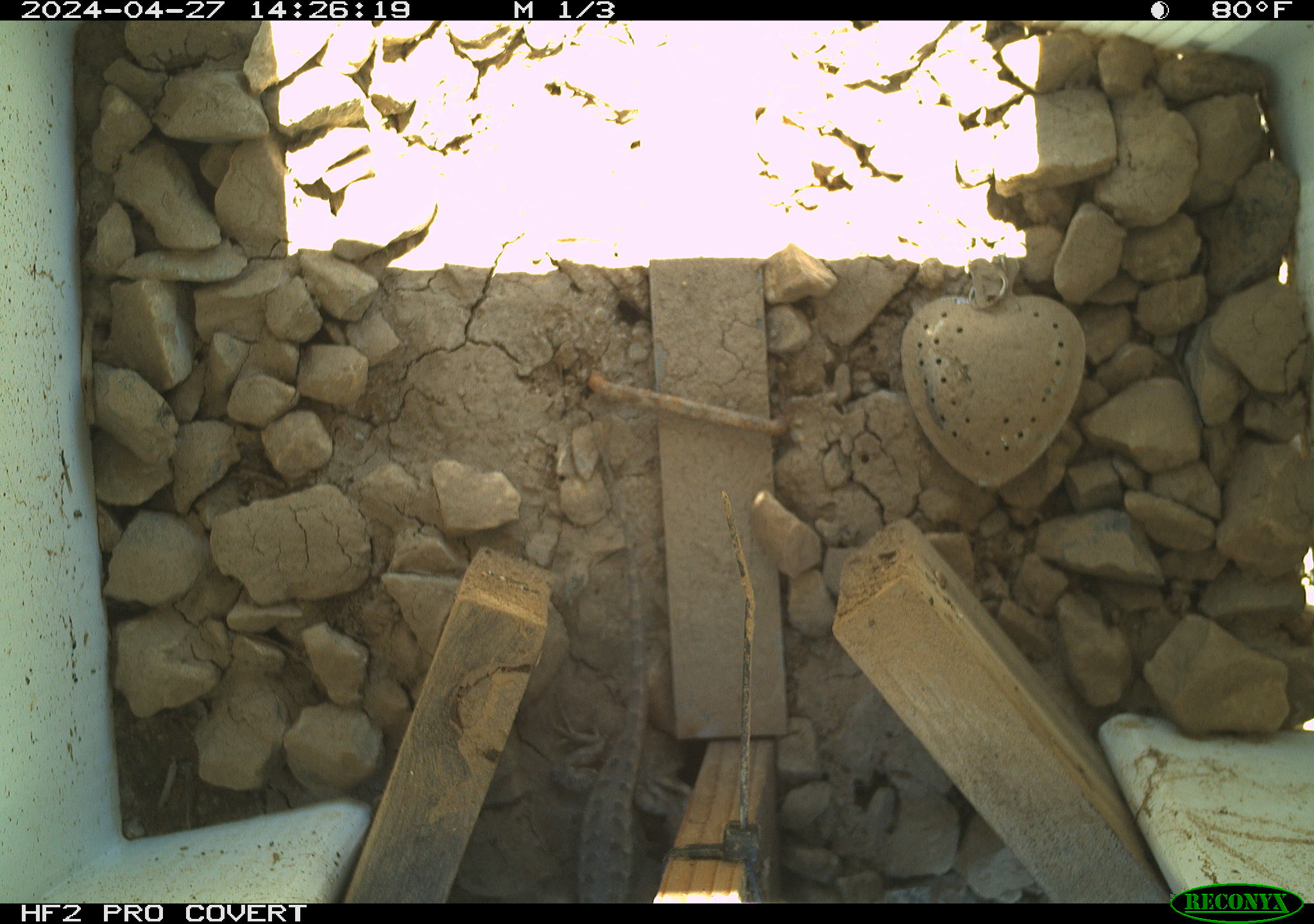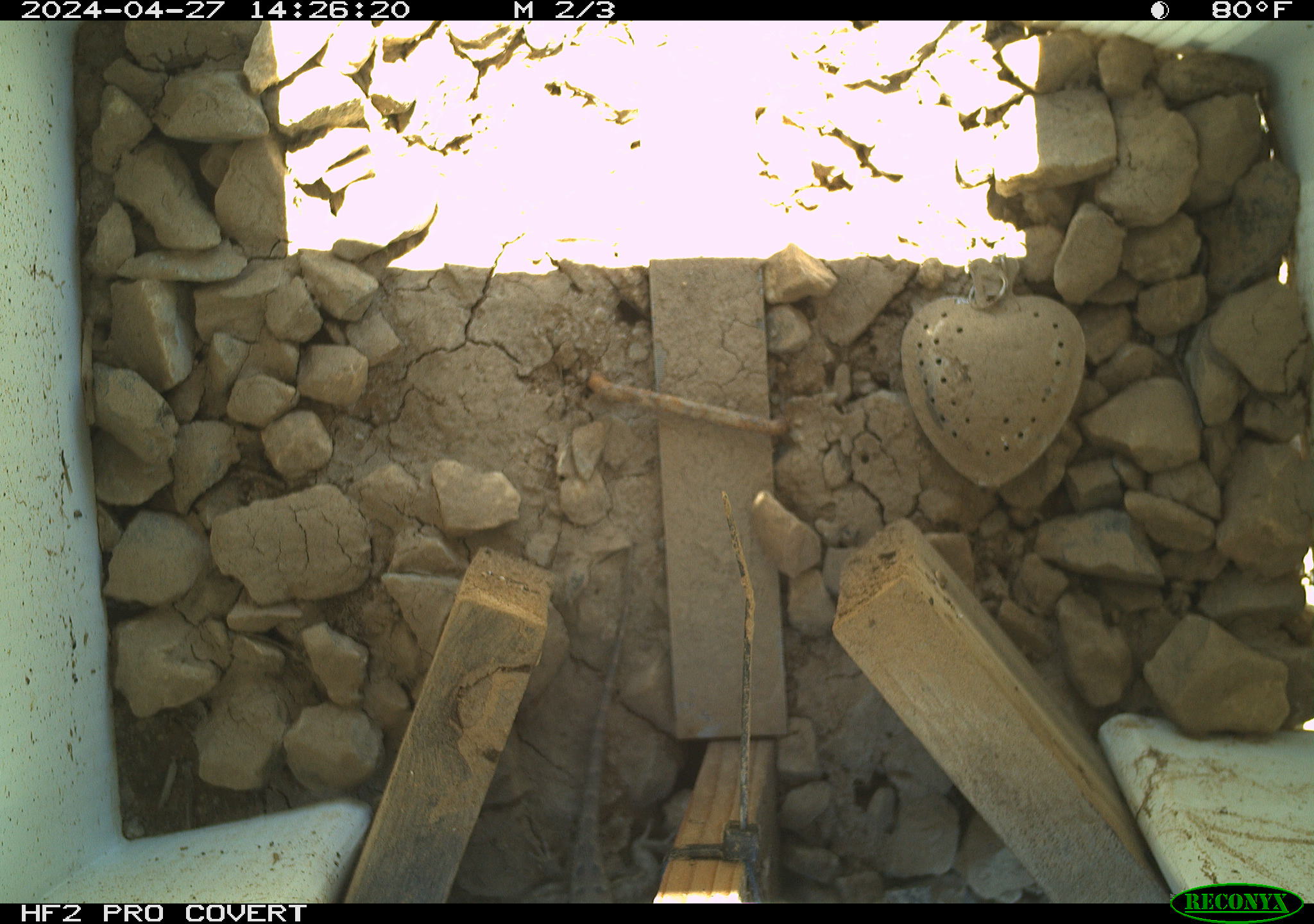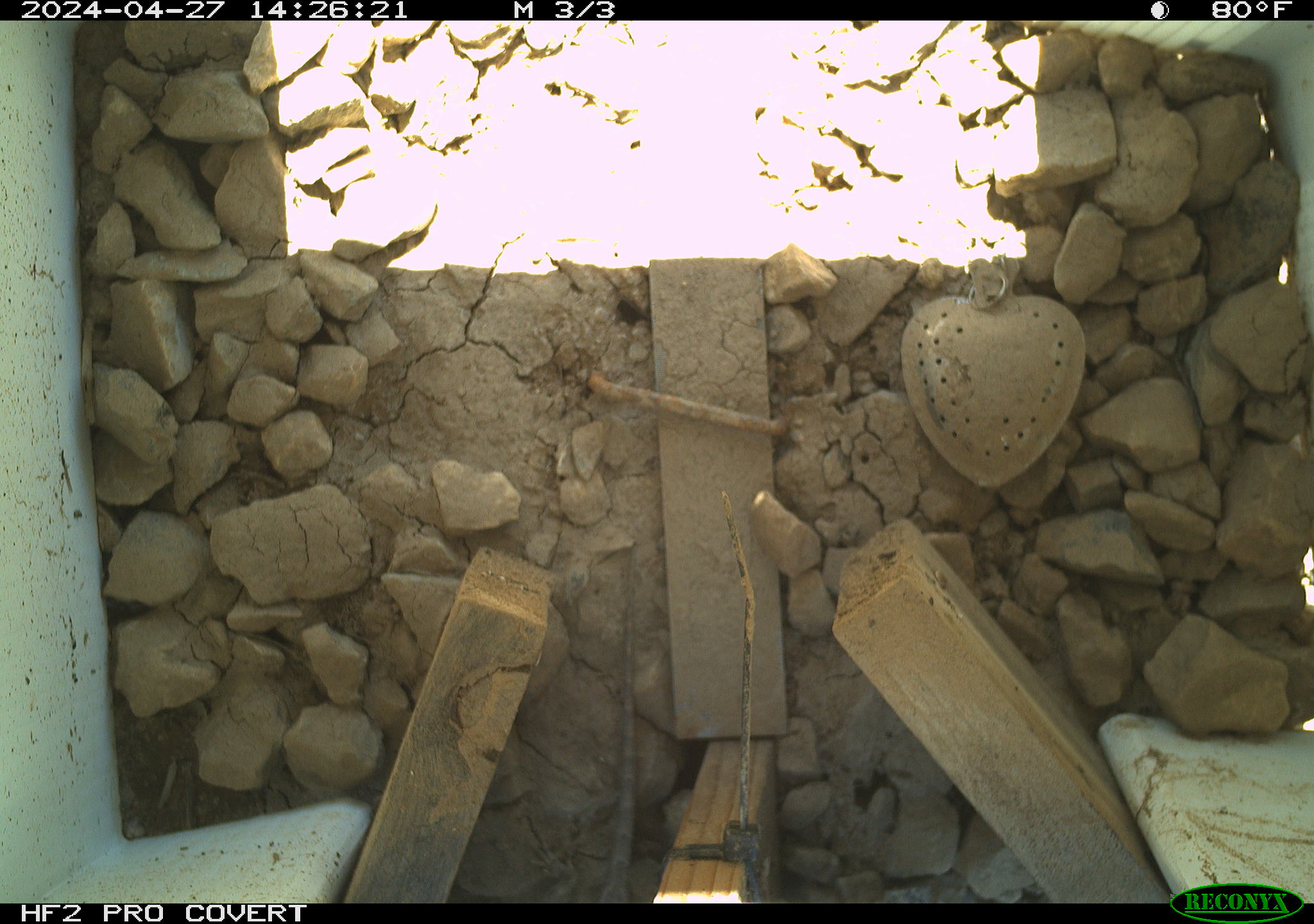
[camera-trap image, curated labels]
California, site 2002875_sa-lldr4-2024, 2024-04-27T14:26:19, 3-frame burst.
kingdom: Animalia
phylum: Chordata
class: Reptilia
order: Squamata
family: Phrynosomatidae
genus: Sceloporus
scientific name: Sceloporus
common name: spiny lizards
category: sceloporus species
Sceloporus species (spiny lizards) (Sceloporus).